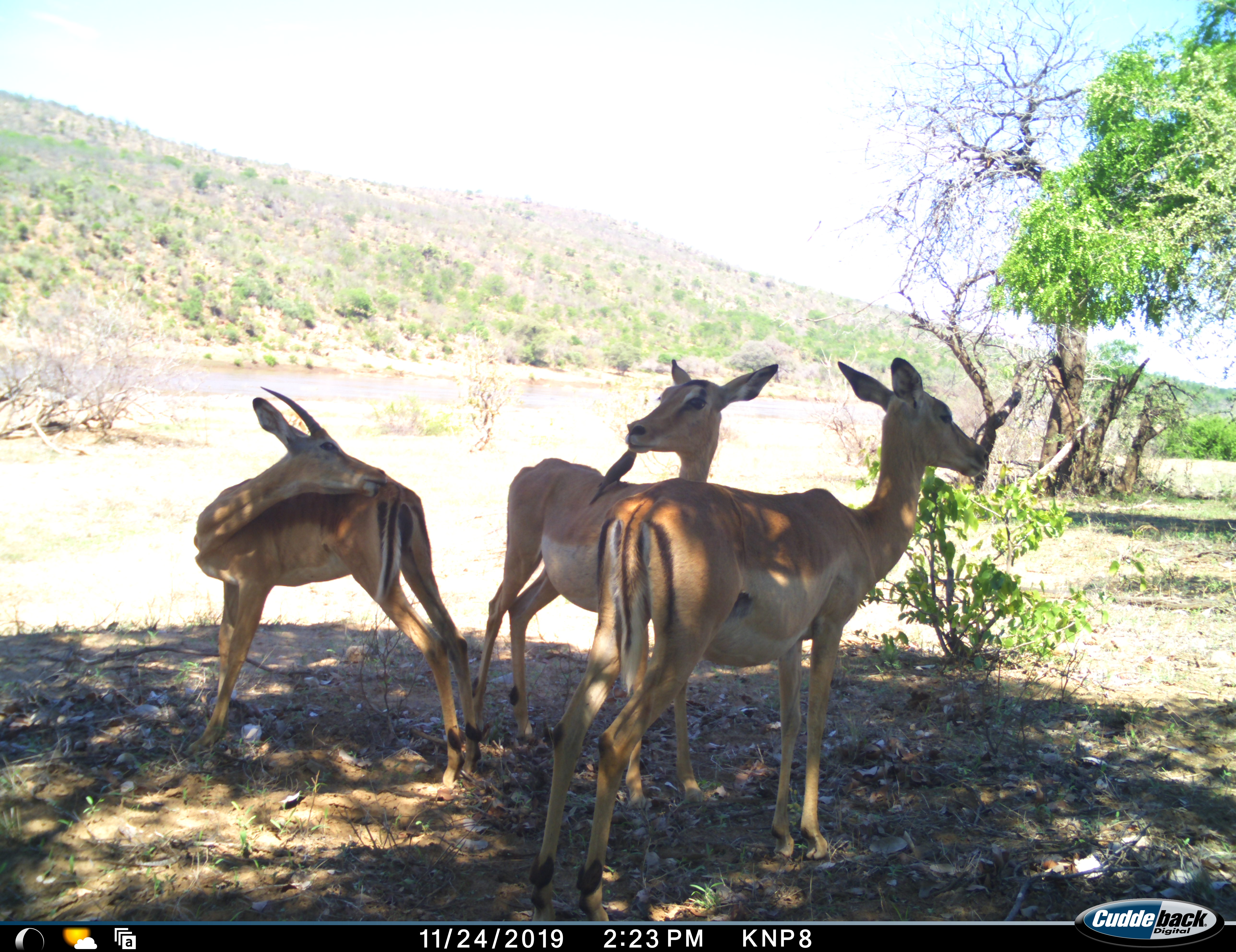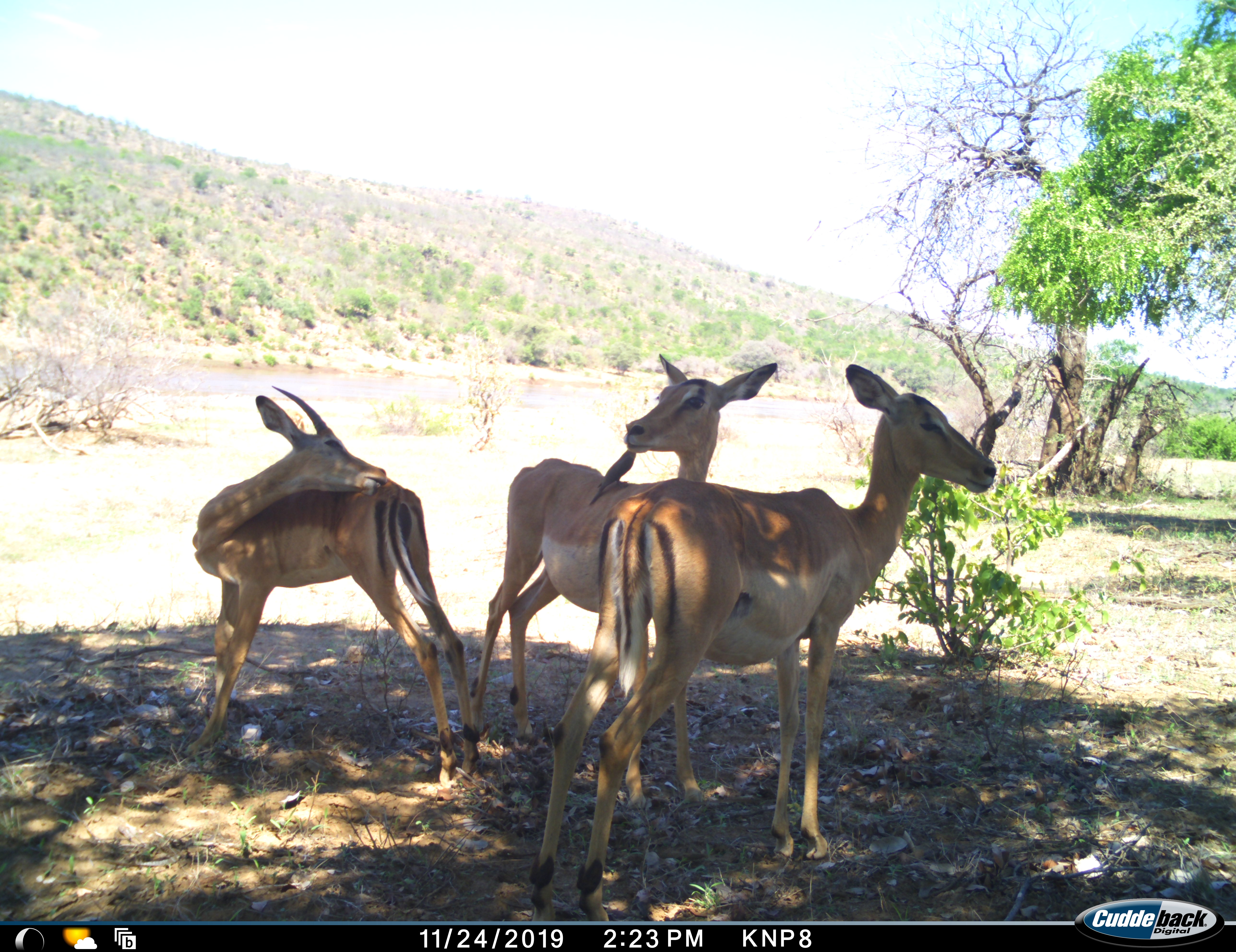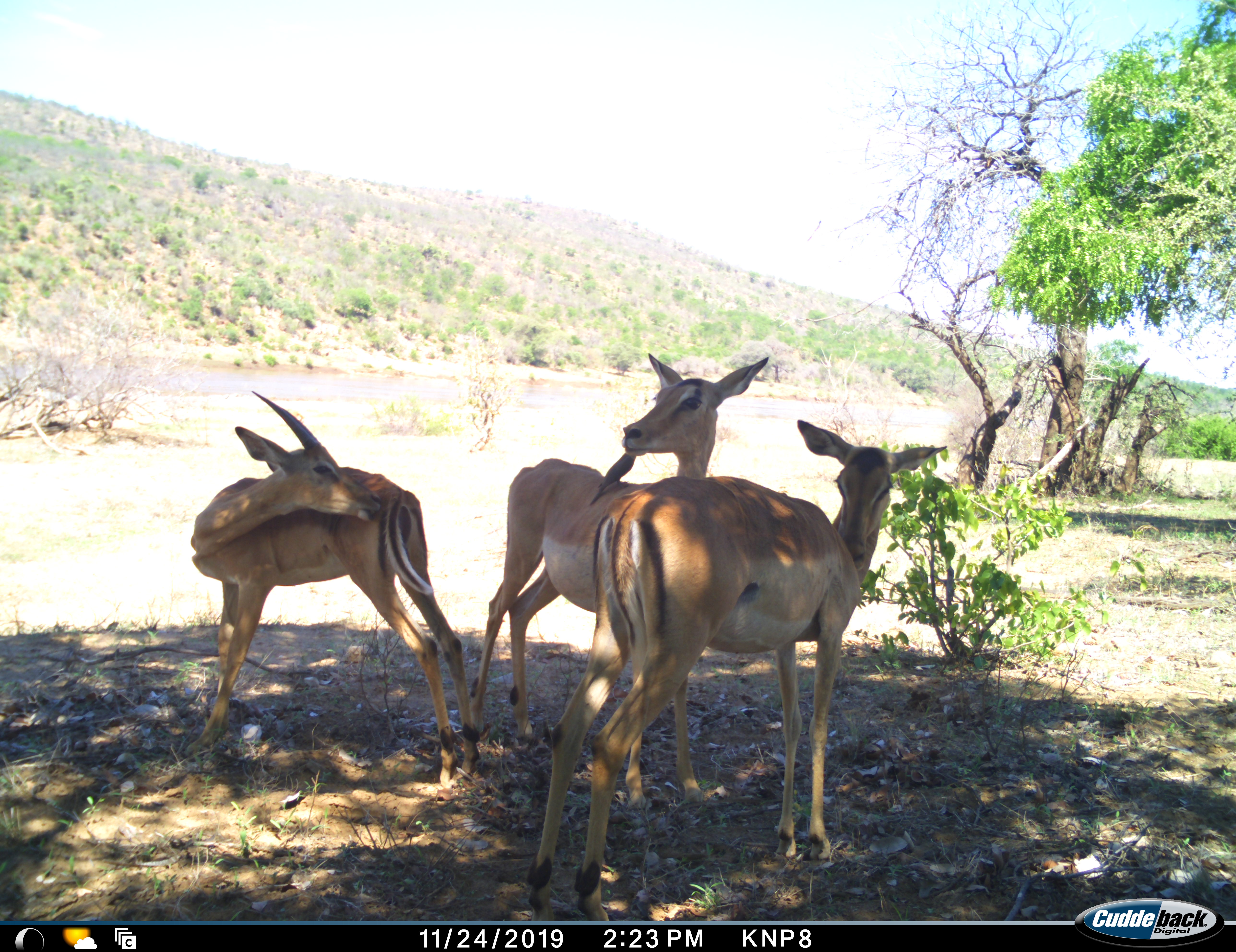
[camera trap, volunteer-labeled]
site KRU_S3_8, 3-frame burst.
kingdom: Animalia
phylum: Chordata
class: Aves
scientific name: Aves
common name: bird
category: birdother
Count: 1.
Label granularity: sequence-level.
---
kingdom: Animalia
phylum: Chordata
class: Mammalia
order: Artiodactyla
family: Bovidae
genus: Aepyceros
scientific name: Aepyceros melampus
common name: impala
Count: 3.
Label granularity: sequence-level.